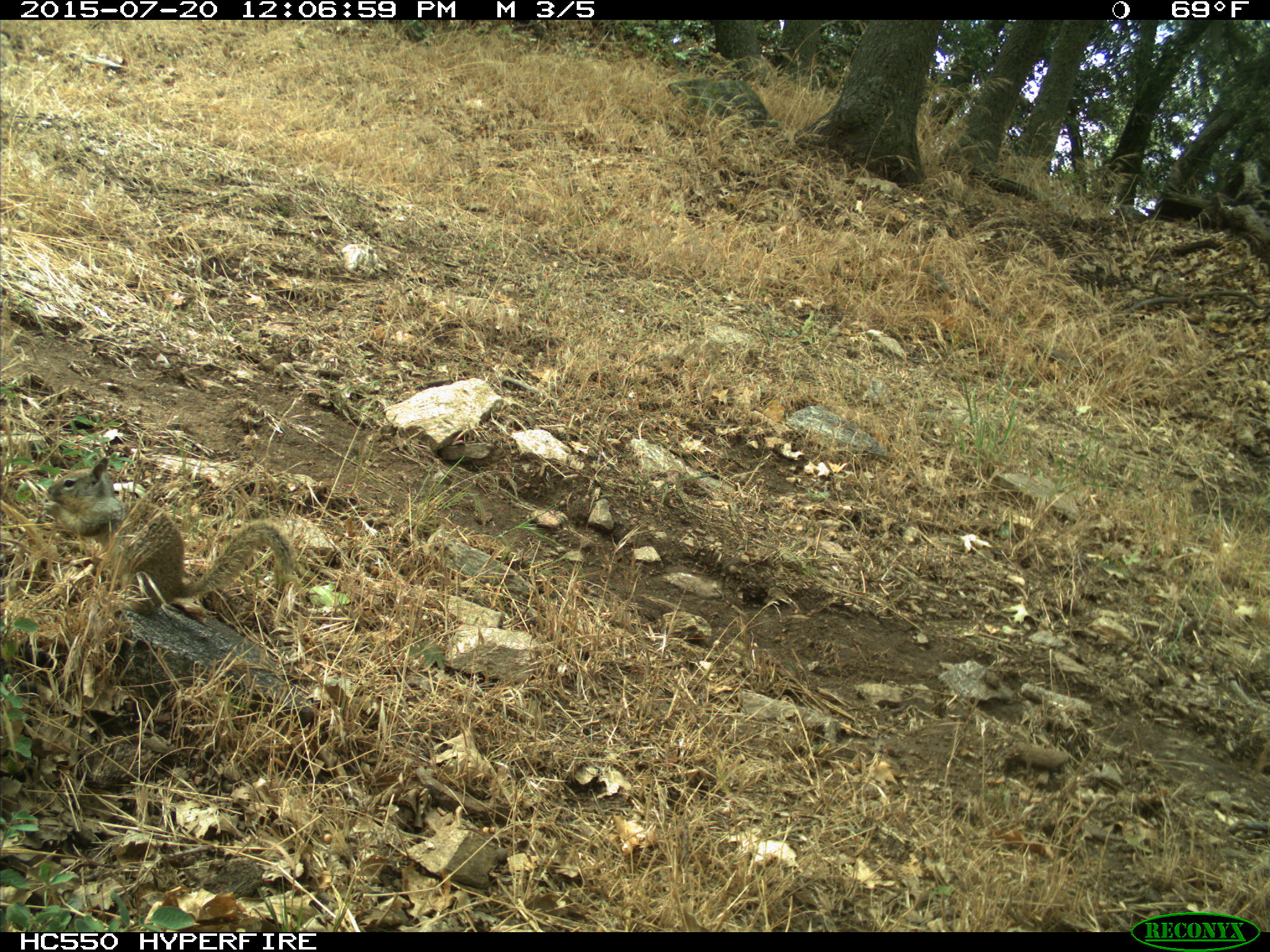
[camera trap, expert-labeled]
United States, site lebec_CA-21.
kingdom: Animalia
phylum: Chordata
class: Mammalia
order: Rodentia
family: Sciuridae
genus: Otospermophilus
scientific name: Otospermophilus beecheyi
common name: california ground squirrel